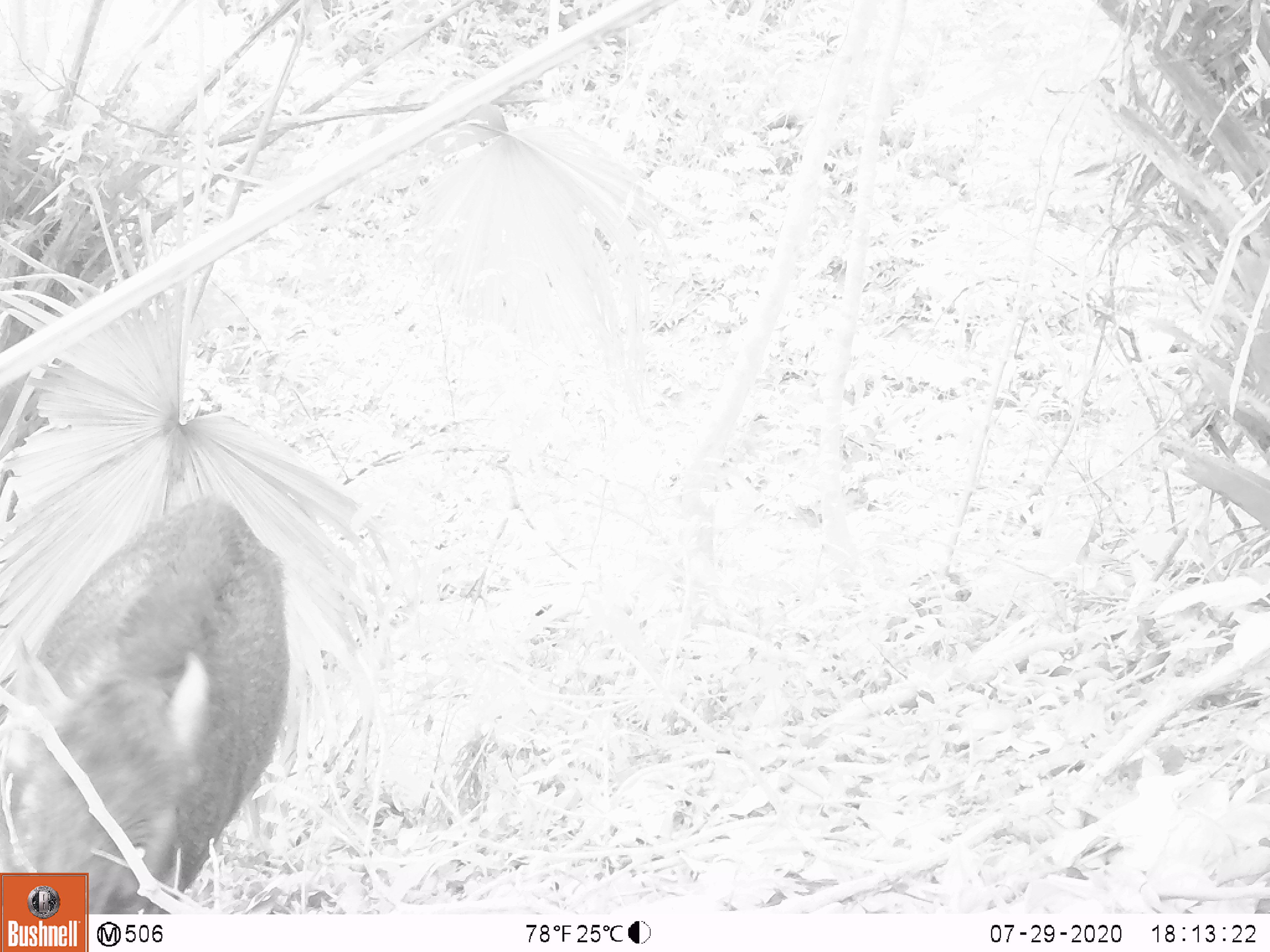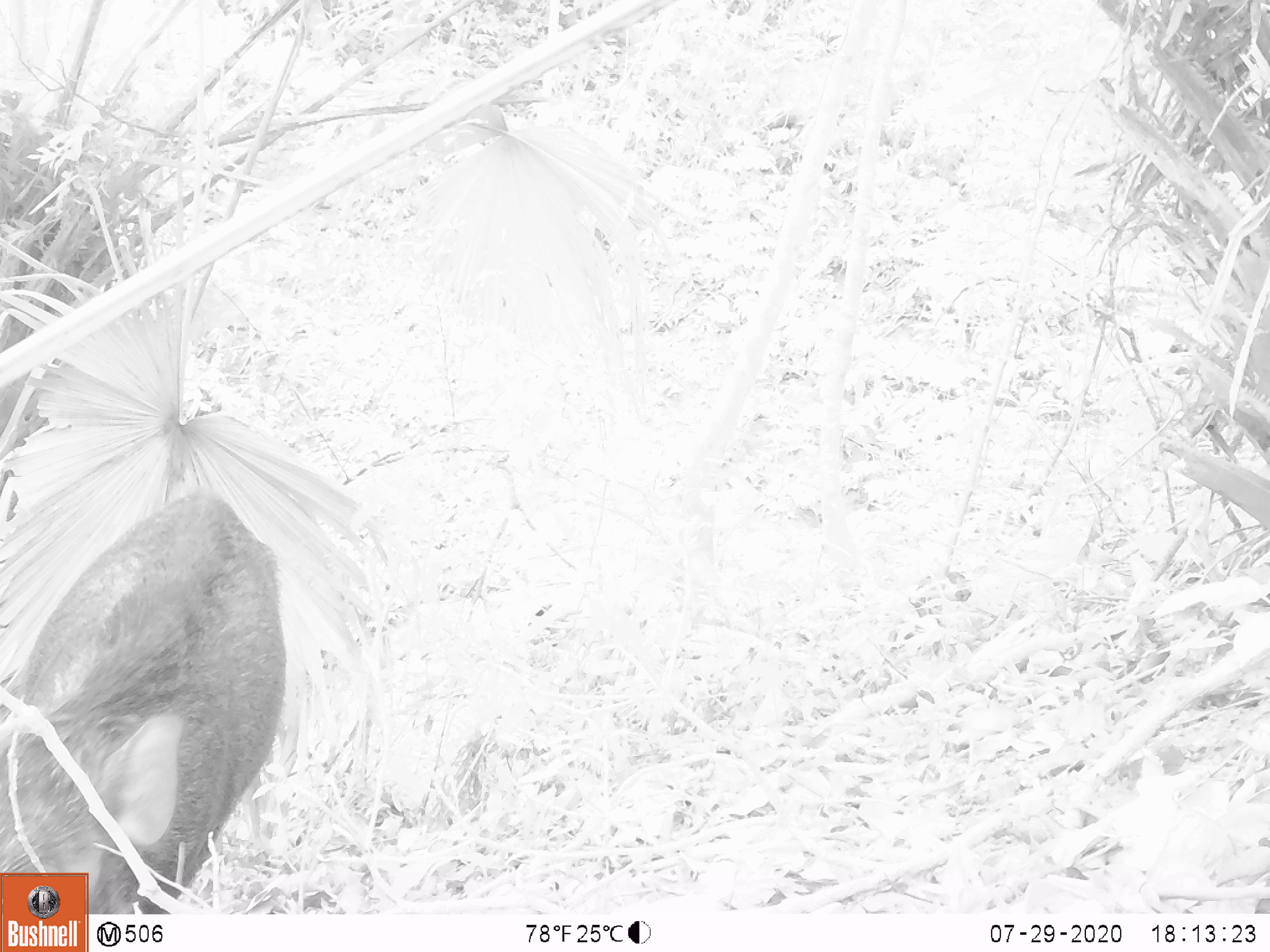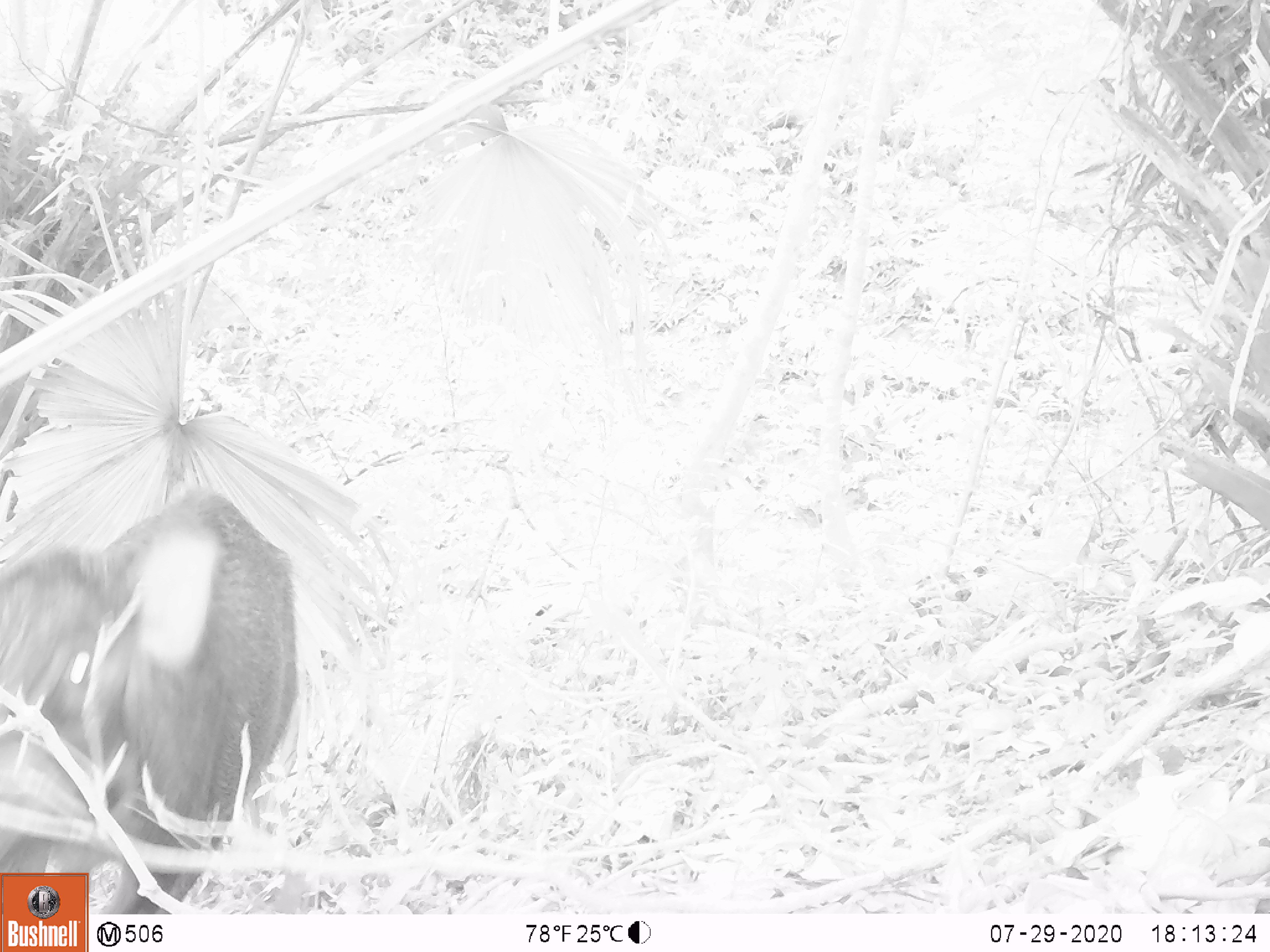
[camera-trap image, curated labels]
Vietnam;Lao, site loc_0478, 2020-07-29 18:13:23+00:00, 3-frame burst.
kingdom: Animalia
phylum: Chordata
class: Mammalia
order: Artiodactyla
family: Suidae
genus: Sus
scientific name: Sus scrofa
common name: eurasian wild pig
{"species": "eurasian wild pig (Sus scrofa)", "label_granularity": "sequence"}